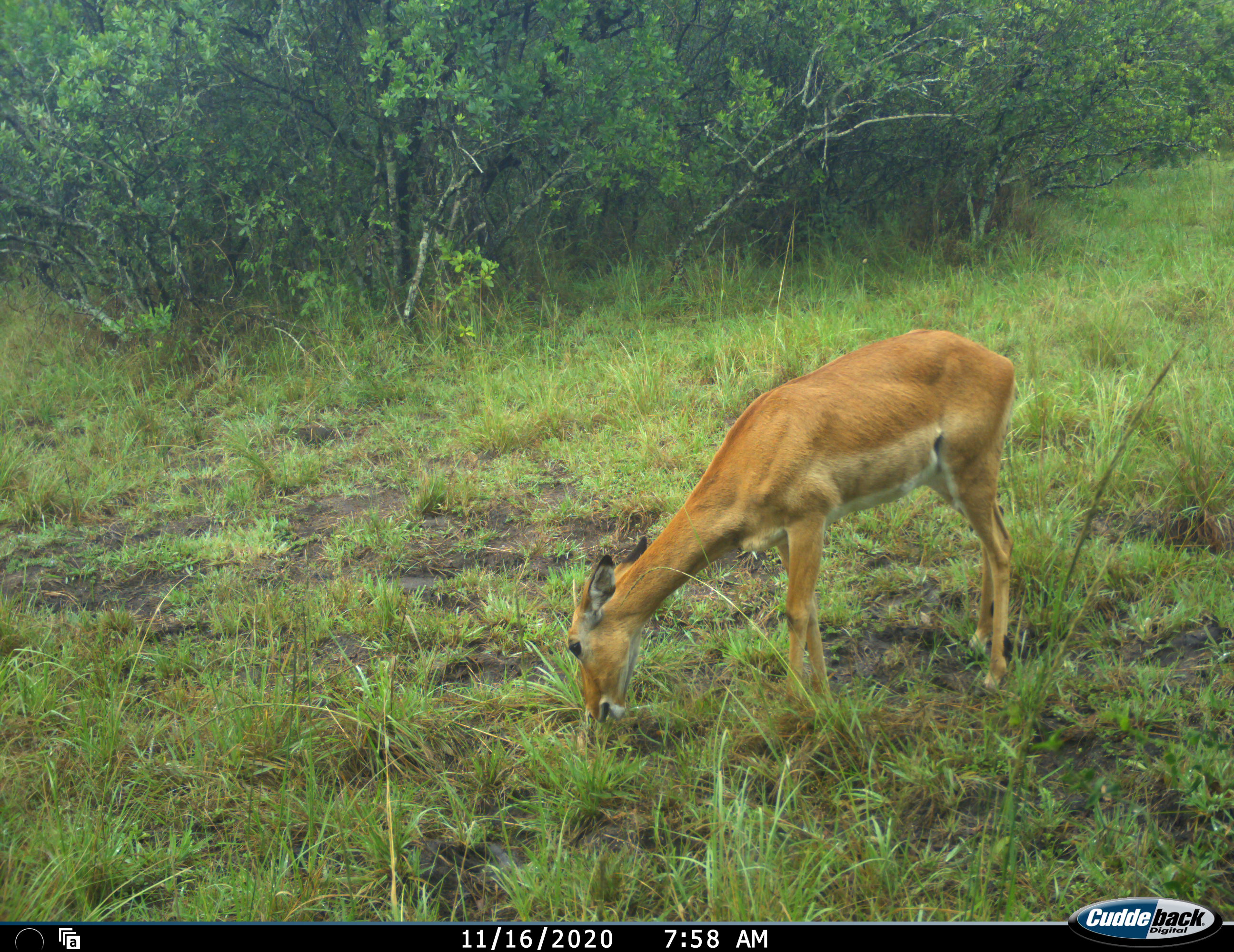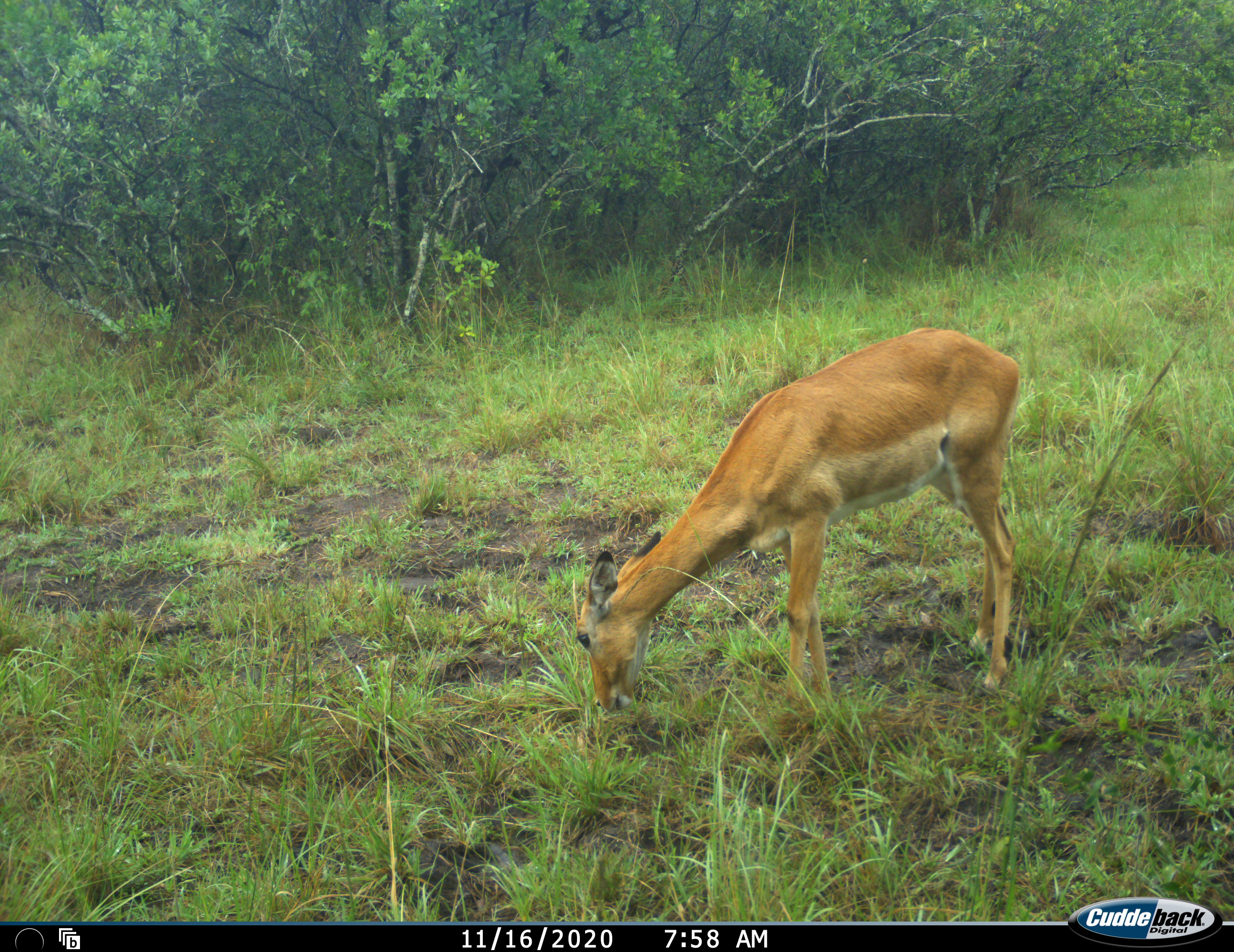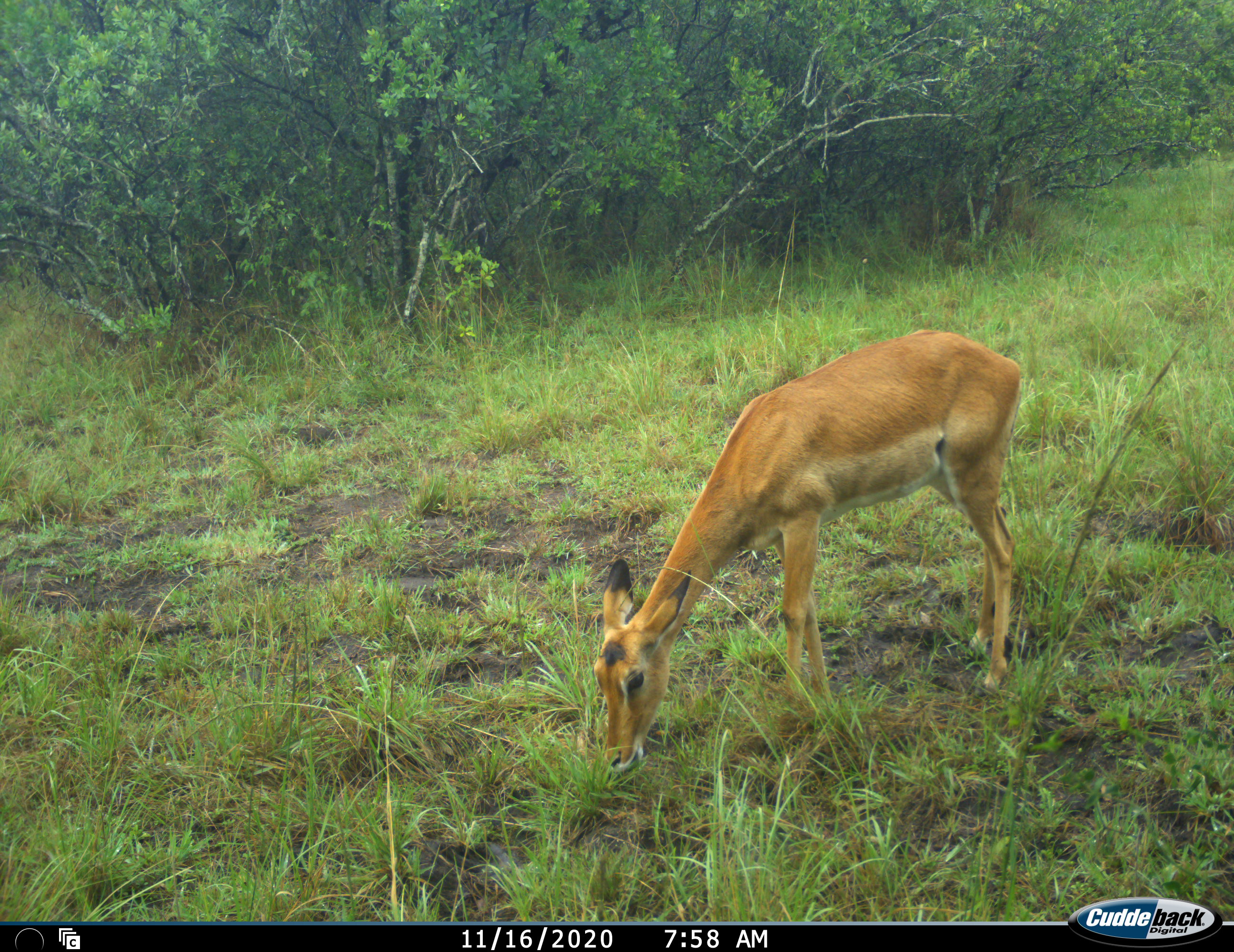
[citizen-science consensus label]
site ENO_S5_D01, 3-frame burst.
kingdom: Animalia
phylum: Chordata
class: Mammalia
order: Artiodactyla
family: Bovidae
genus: Aepyceros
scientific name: Aepyceros melampus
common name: impala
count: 1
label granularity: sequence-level